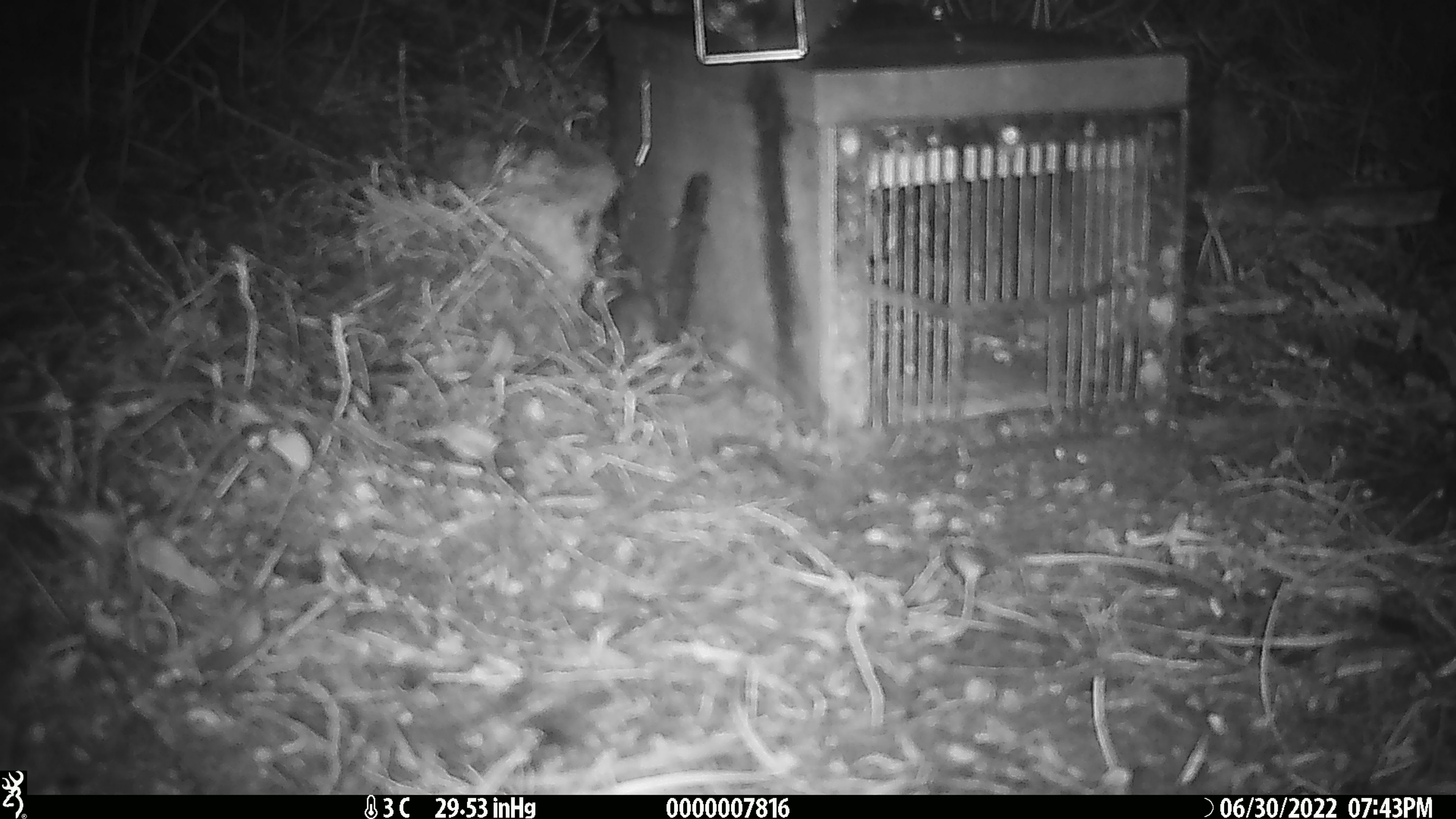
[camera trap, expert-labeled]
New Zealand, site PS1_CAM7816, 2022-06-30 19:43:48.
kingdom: Animalia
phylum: Chordata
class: Mammalia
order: Rodentia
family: Muridae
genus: Mus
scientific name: Mus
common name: mouse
Mouse (Mus).